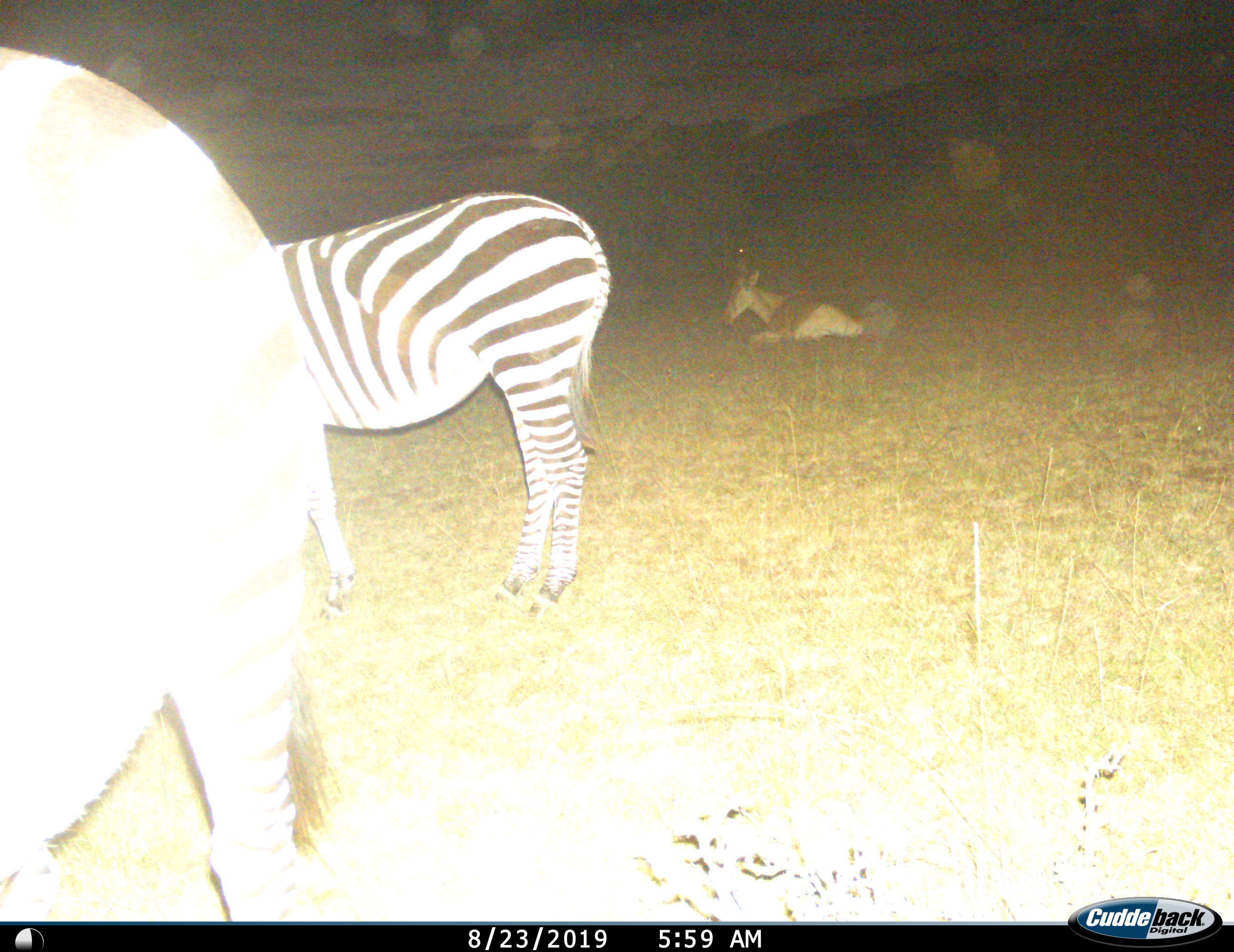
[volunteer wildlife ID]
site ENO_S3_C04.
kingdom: Animalia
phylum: Chordata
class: Mammalia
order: Artiodactyla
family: Bovidae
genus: Alcelaphus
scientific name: Alcelaphus buselaphus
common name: hartebeest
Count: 1.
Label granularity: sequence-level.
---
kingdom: Animalia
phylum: Chordata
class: Mammalia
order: Perissodactyla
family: Equidae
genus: Equus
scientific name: Equus quagga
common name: plains zebra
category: zebraplains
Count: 2.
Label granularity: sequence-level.